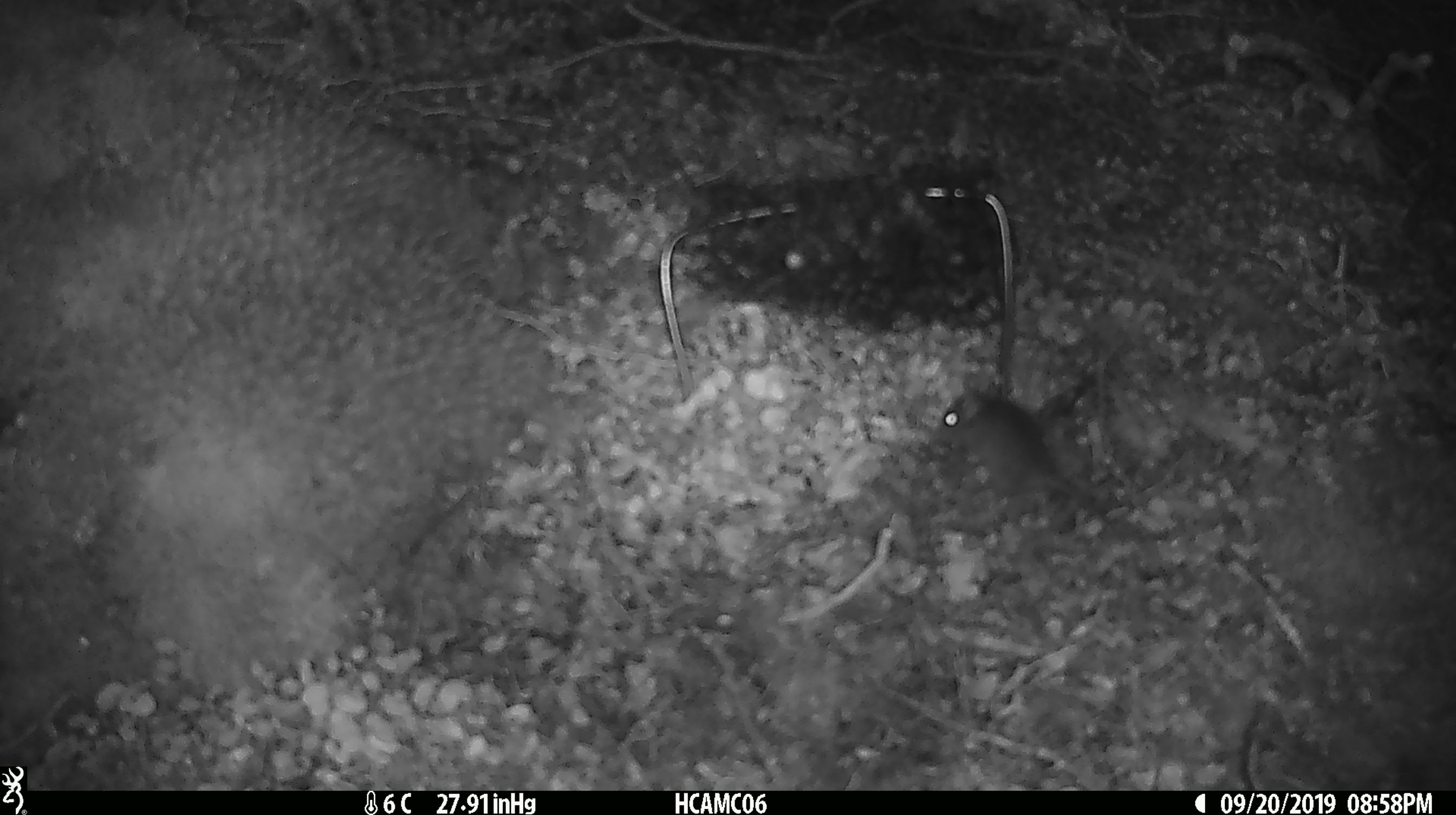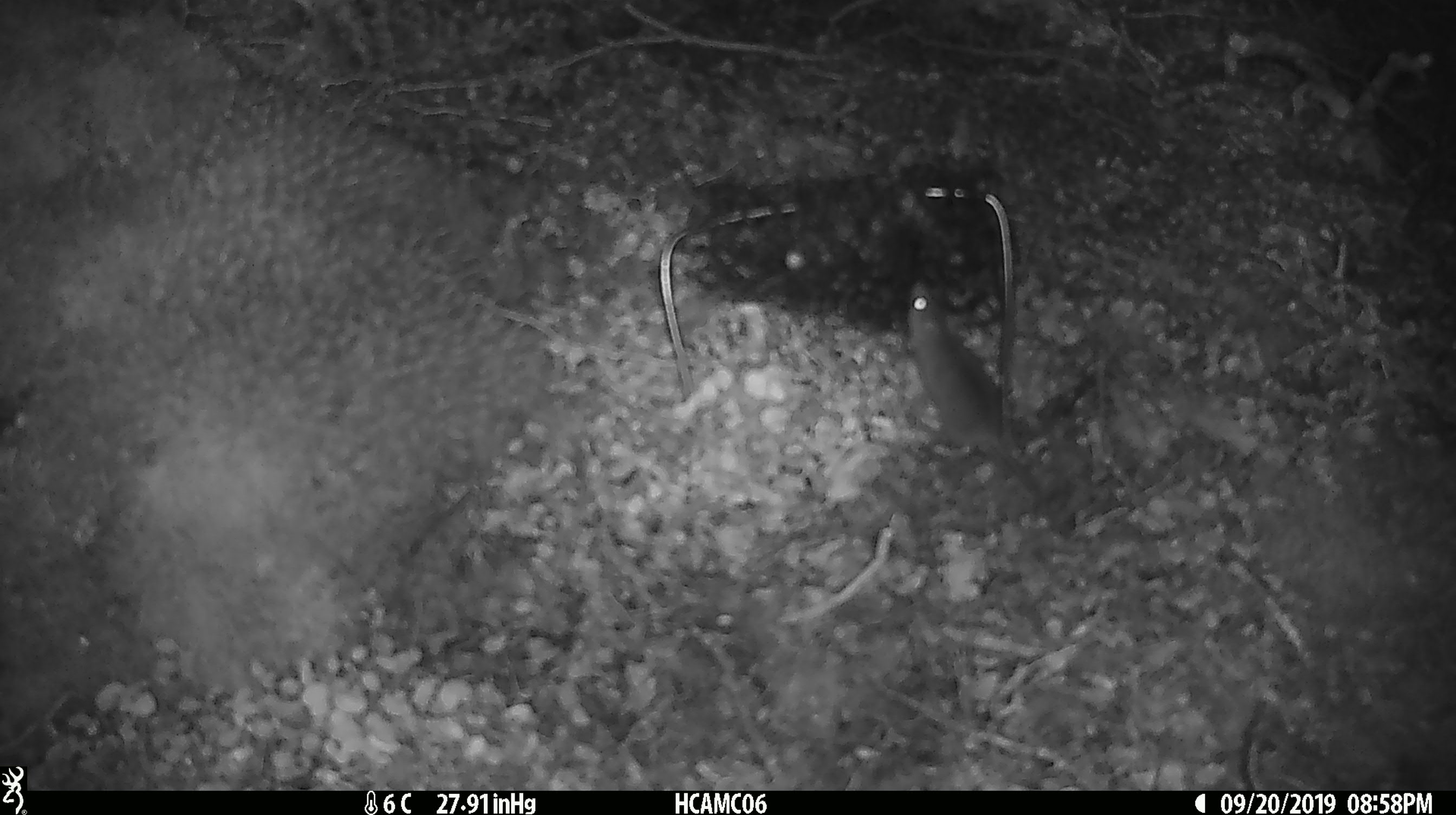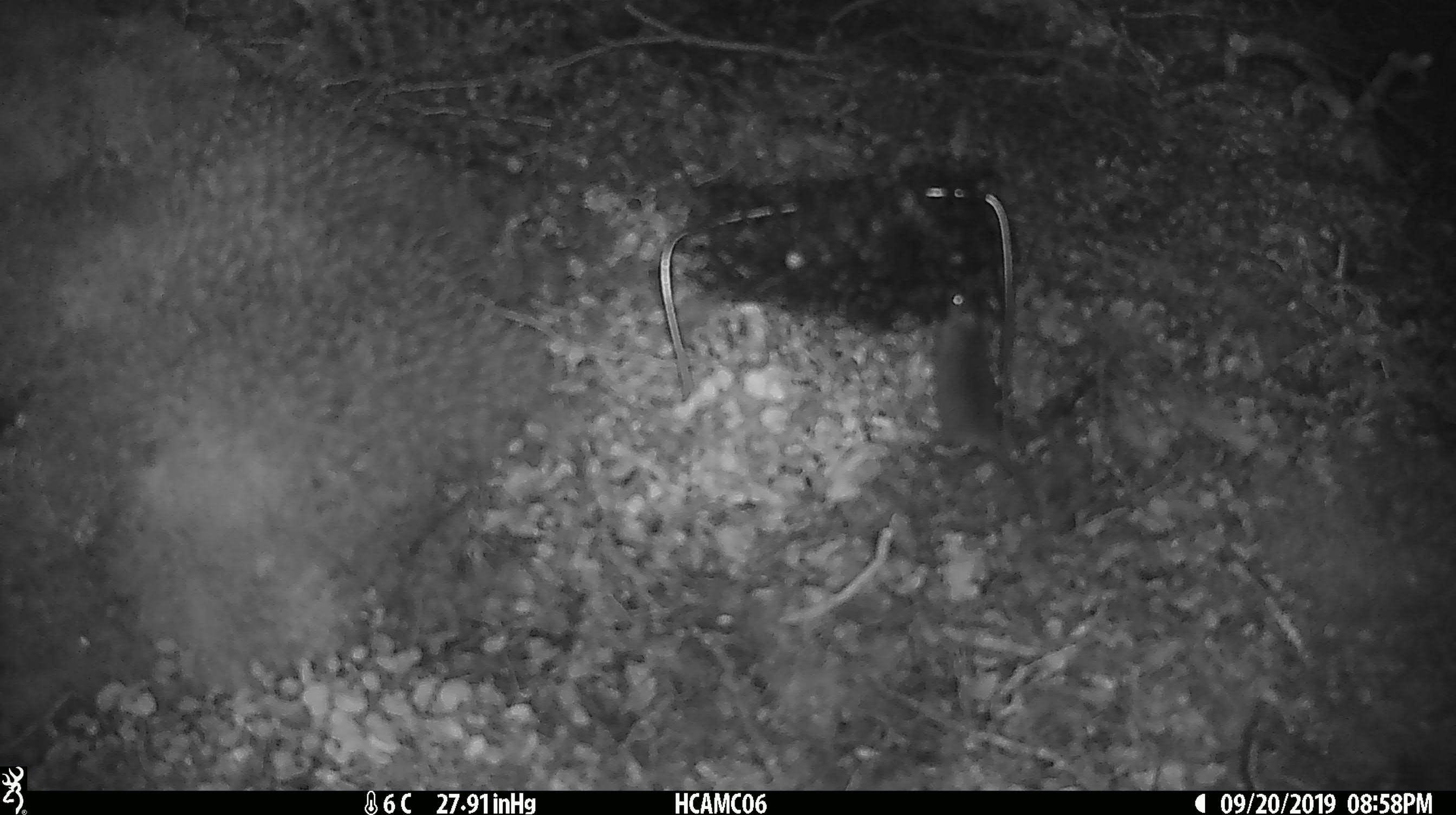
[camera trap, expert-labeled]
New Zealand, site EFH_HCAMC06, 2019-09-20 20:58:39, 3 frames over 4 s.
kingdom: Animalia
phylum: Chordata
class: Mammalia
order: Rodentia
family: Muridae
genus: Mus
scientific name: Mus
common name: mouse